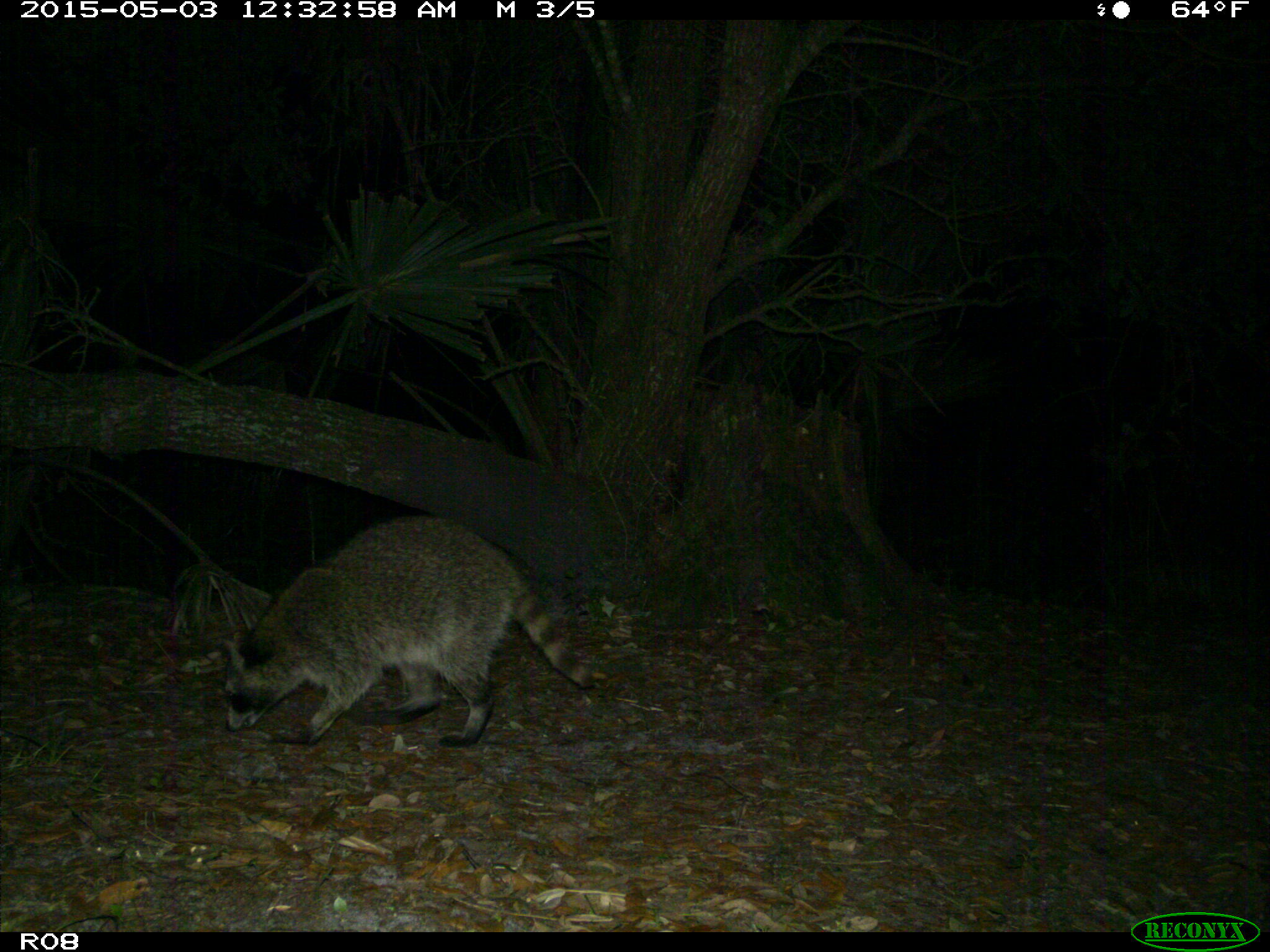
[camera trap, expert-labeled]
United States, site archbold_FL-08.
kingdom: Animalia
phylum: Chordata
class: Mammalia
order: Carnivora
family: Procyonidae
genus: Procyon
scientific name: Procyon lotor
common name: common raccoon